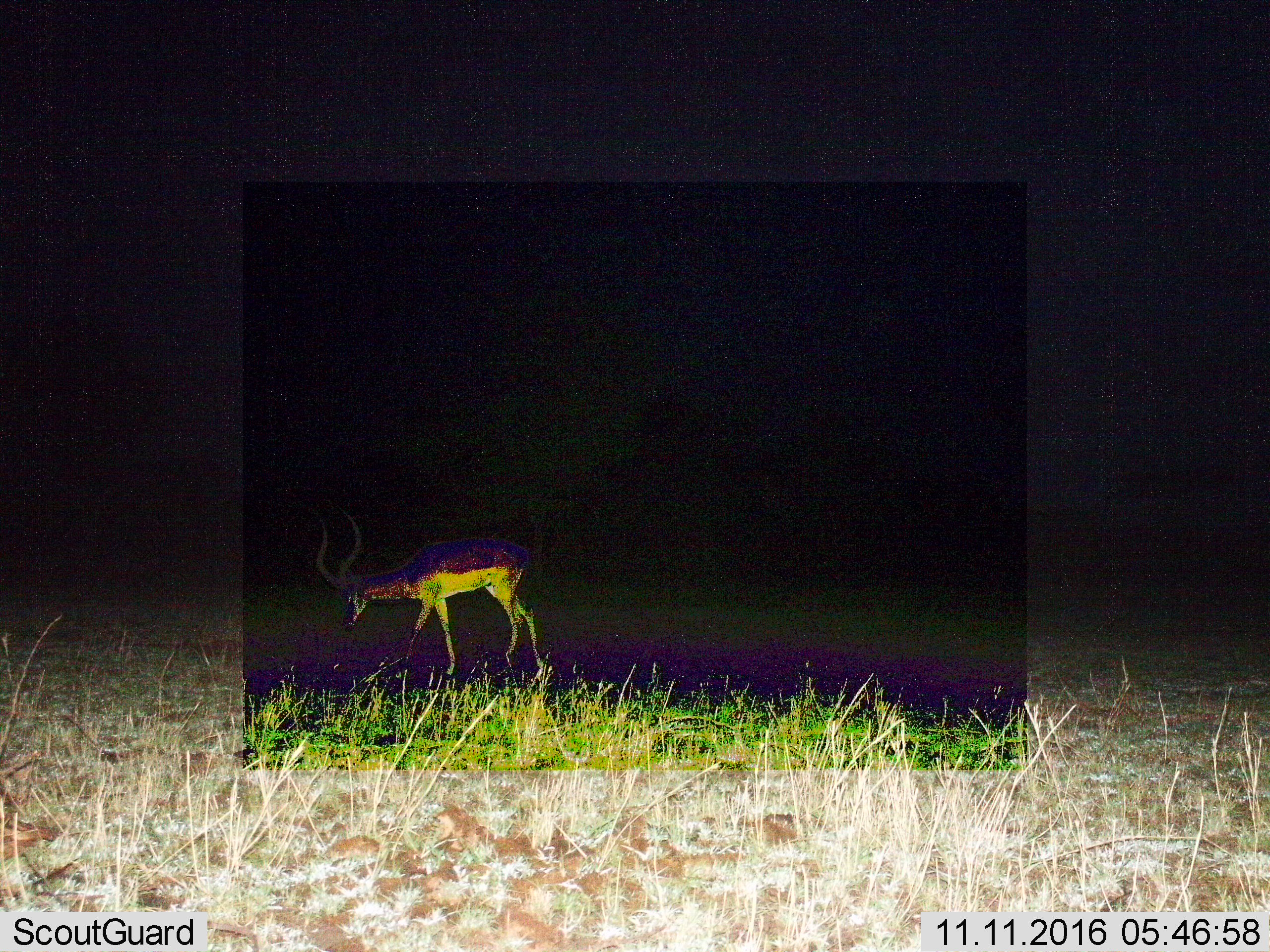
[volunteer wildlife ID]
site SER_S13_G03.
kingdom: Animalia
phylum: Chordata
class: Mammalia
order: Artiodactyla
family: Bovidae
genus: Aepyceros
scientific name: Aepyceros melampus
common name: impala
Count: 1.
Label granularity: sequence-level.